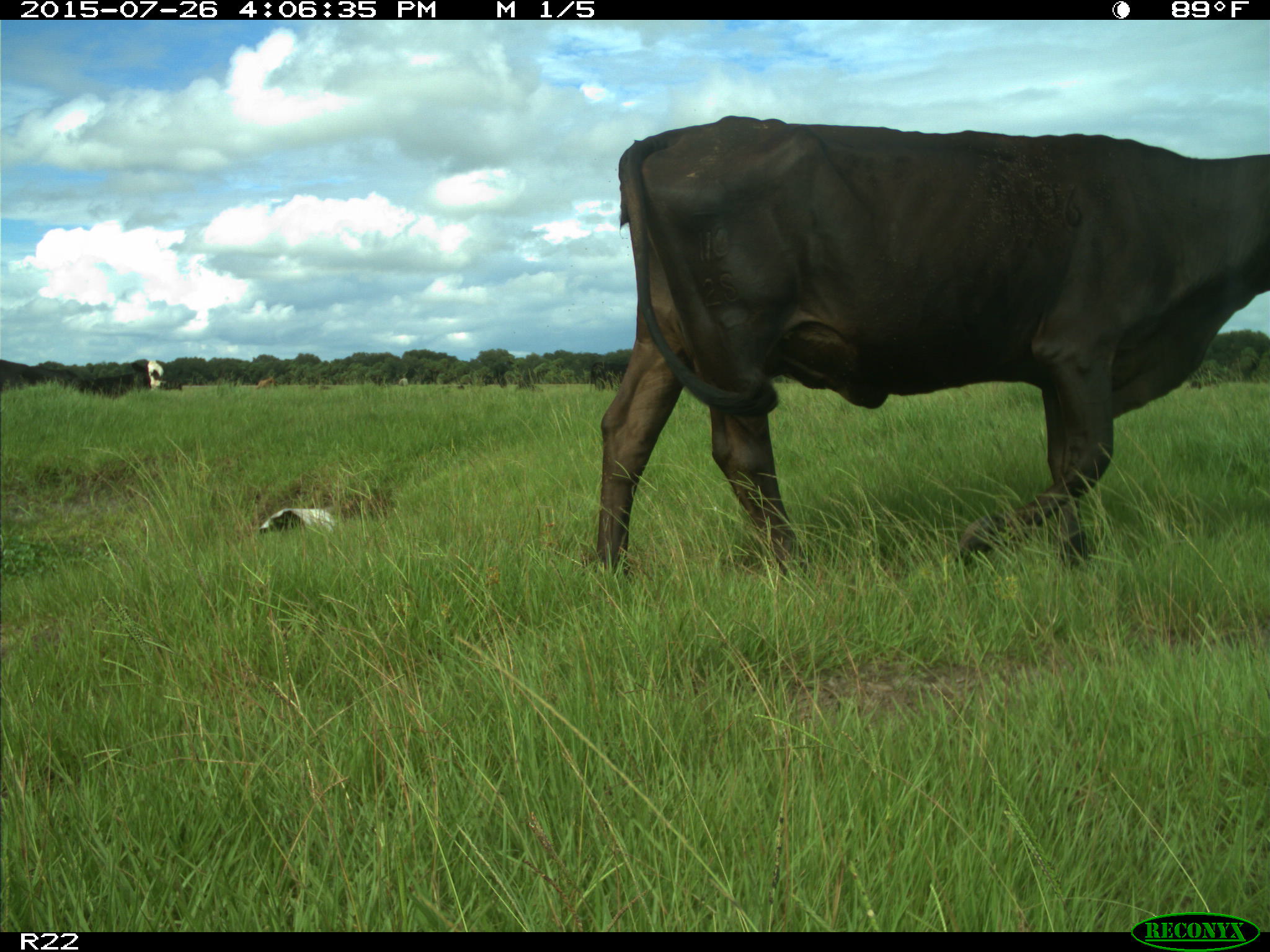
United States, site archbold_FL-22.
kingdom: Animalia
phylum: Chordata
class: Mammalia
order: Artiodactyla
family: Bovidae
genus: Bos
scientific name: Bos taurus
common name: domestic cow